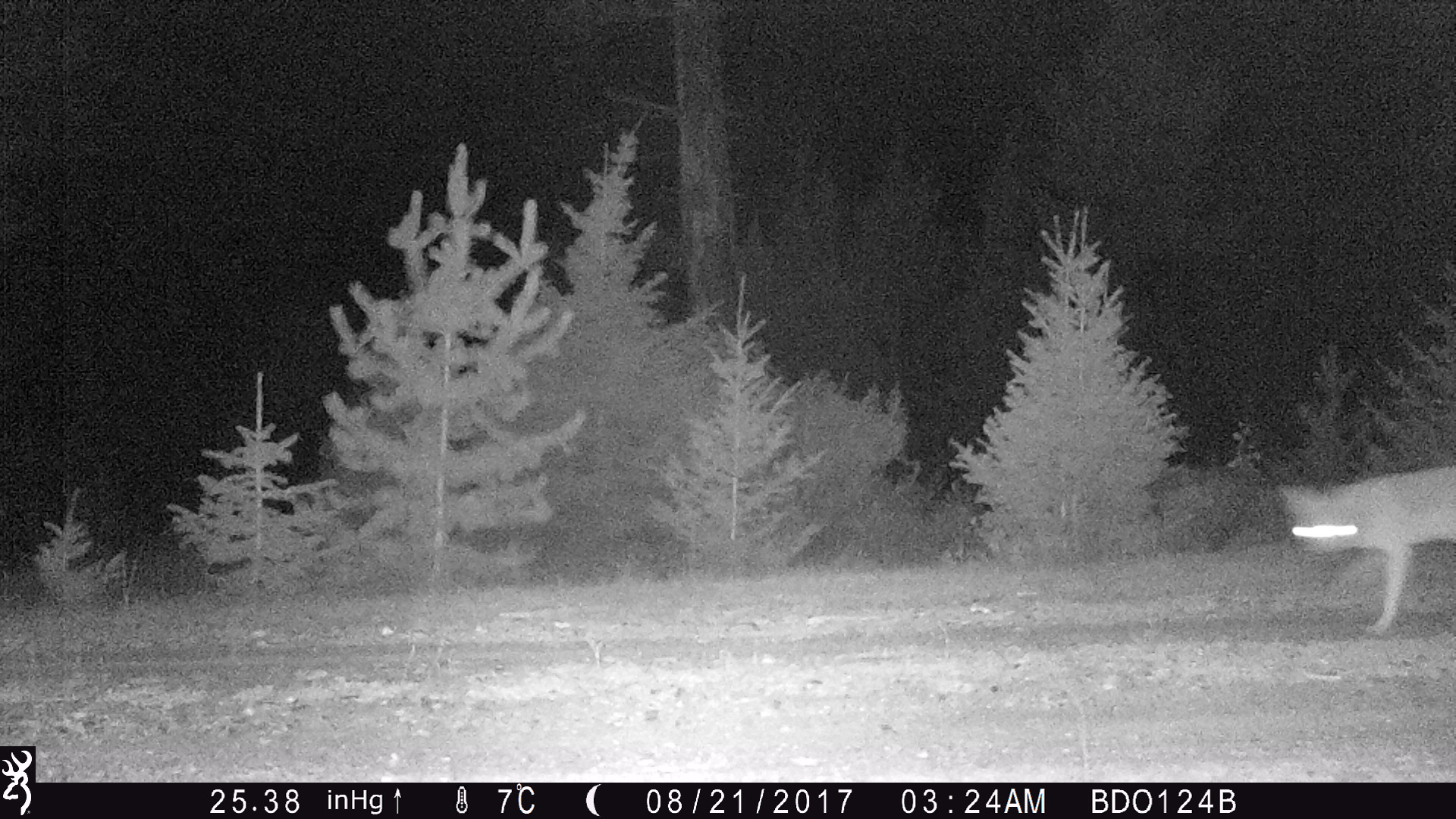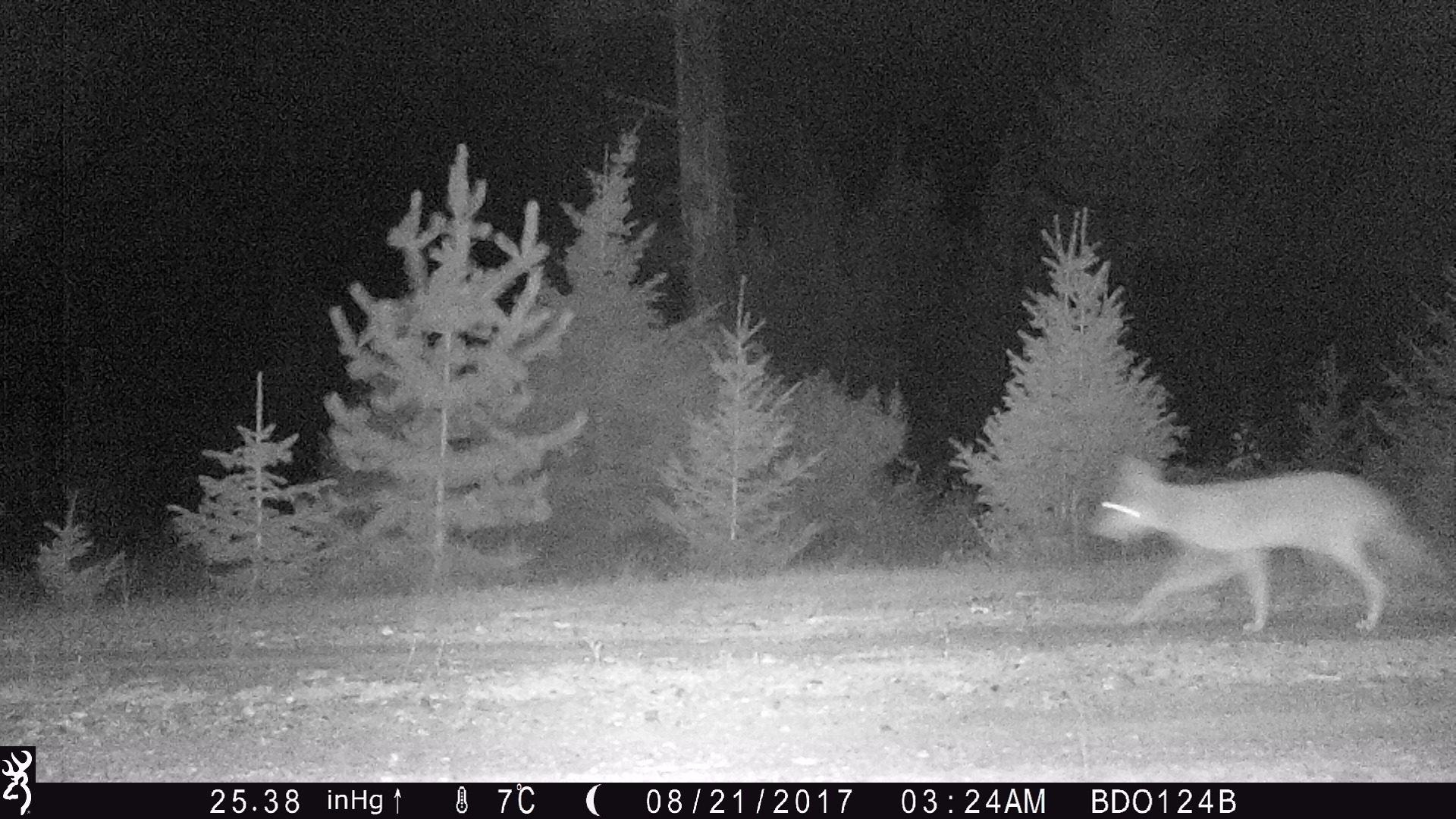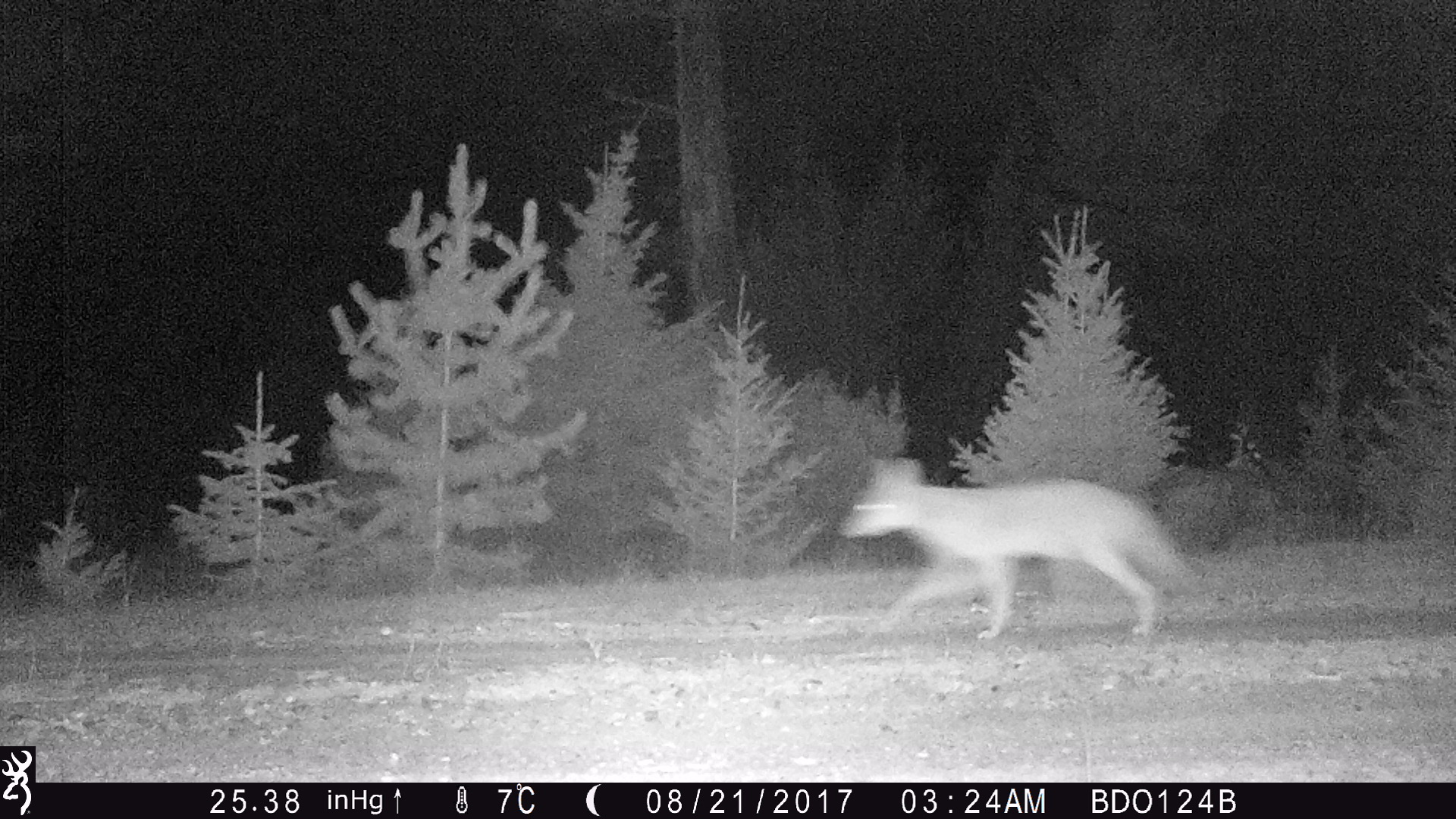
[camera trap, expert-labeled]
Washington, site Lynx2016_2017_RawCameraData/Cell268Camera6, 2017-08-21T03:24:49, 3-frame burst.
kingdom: Animalia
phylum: Chordata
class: Mammalia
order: Carnivora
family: Canidae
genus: Canis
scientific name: Canis latrans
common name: coyote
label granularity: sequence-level